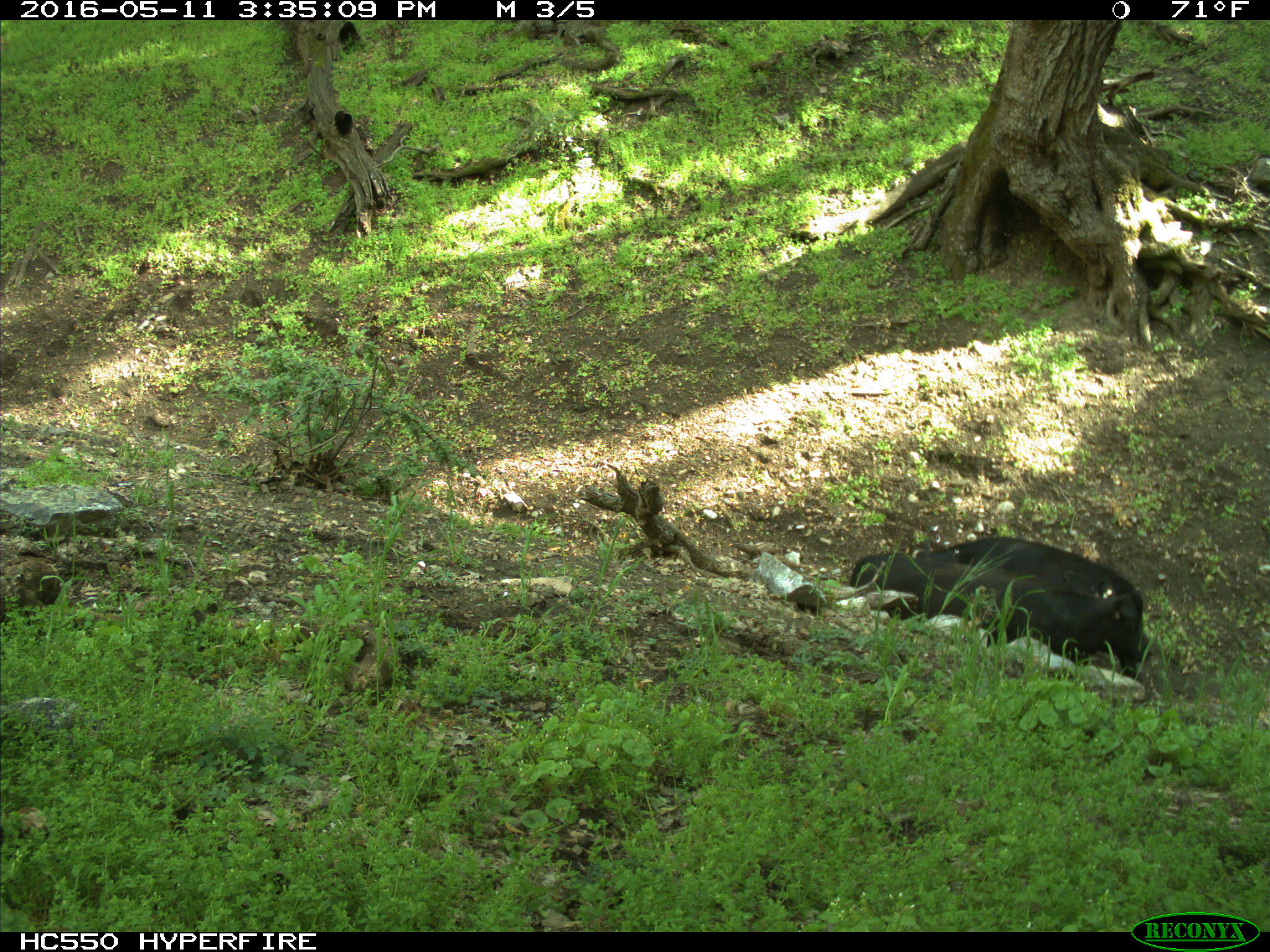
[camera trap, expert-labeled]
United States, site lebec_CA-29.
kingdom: Animalia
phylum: Chordata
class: Mammalia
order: Artiodactyla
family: Bovidae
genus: Bos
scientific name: Bos taurus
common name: domestic cow